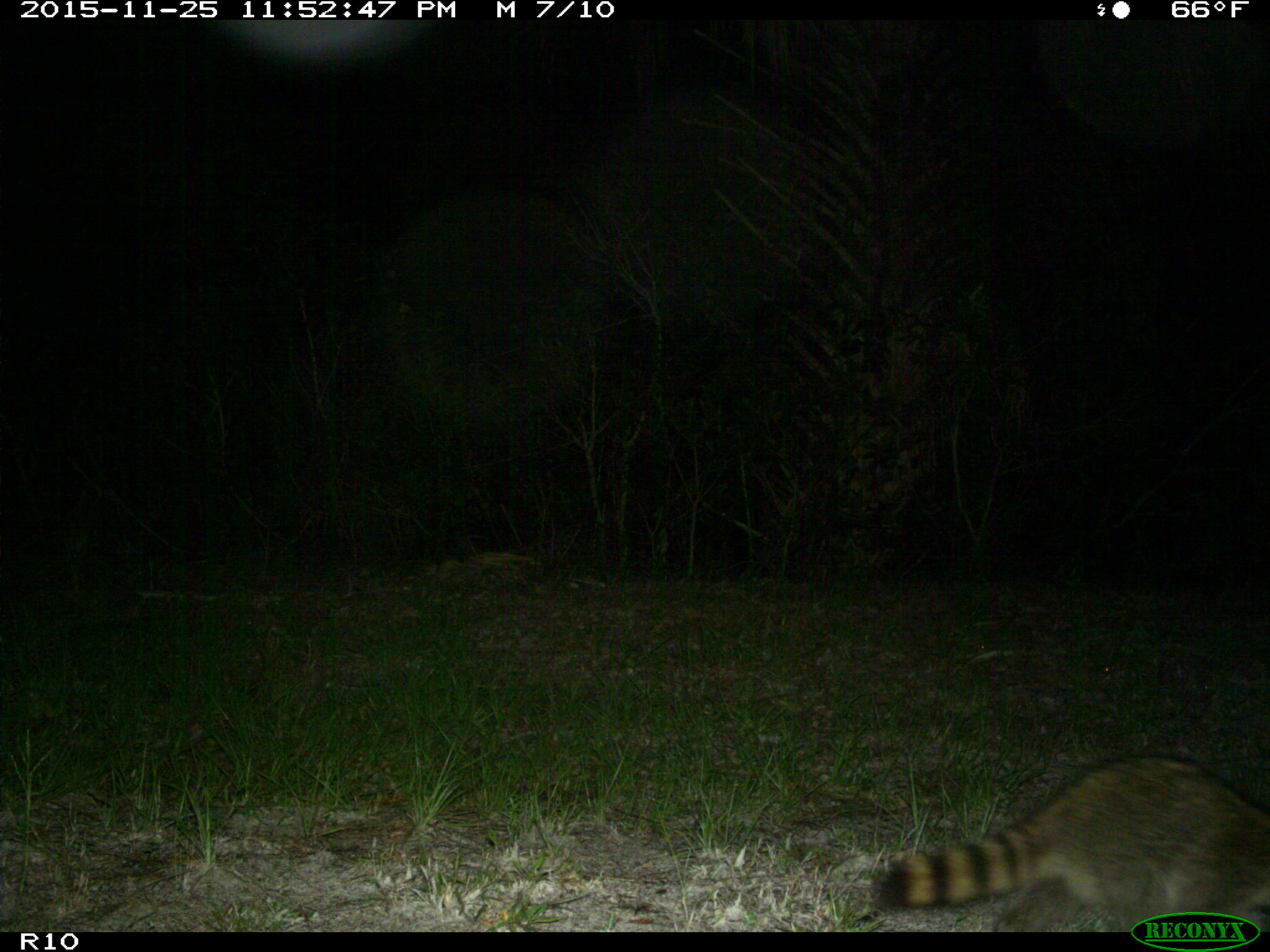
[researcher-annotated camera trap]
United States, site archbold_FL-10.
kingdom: Animalia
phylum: Chordata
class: Mammalia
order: Carnivora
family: Procyonidae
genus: Procyon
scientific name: Procyon lotor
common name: common raccoon